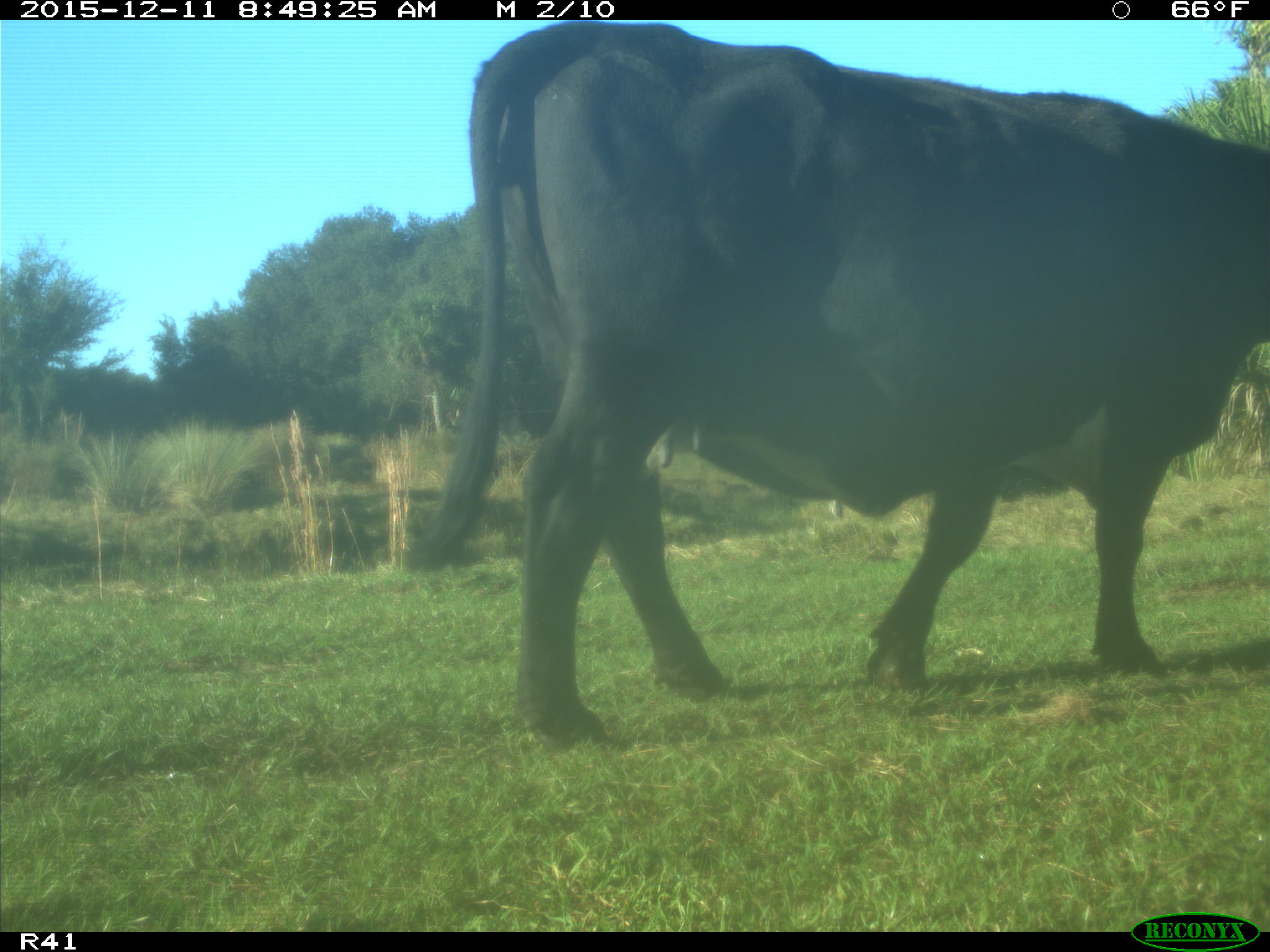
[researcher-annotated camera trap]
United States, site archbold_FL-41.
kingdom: Animalia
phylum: Chordata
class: Mammalia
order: Artiodactyla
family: Bovidae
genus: Bos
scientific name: Bos taurus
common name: domestic cow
Bos taurus (domestic cow).